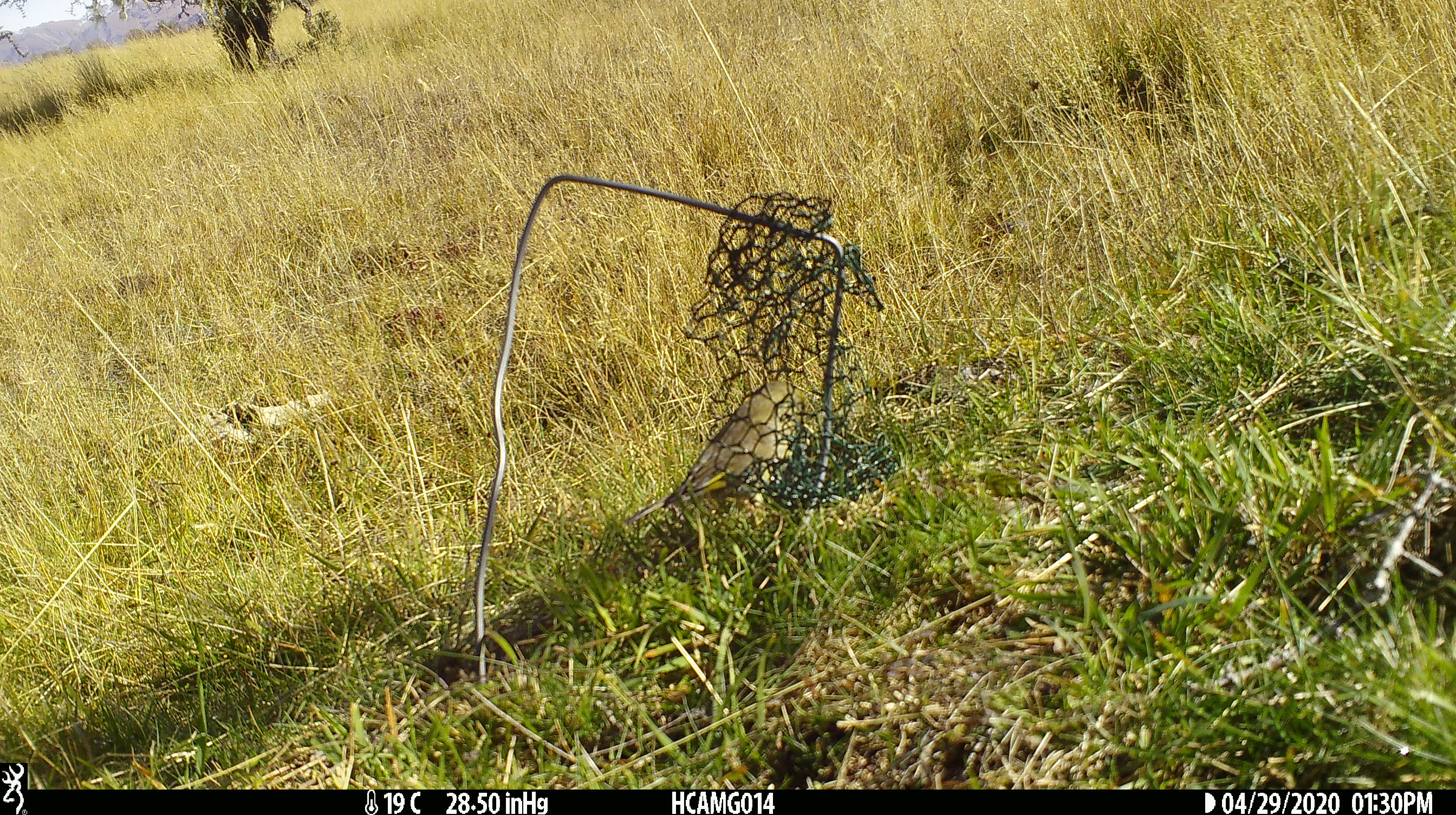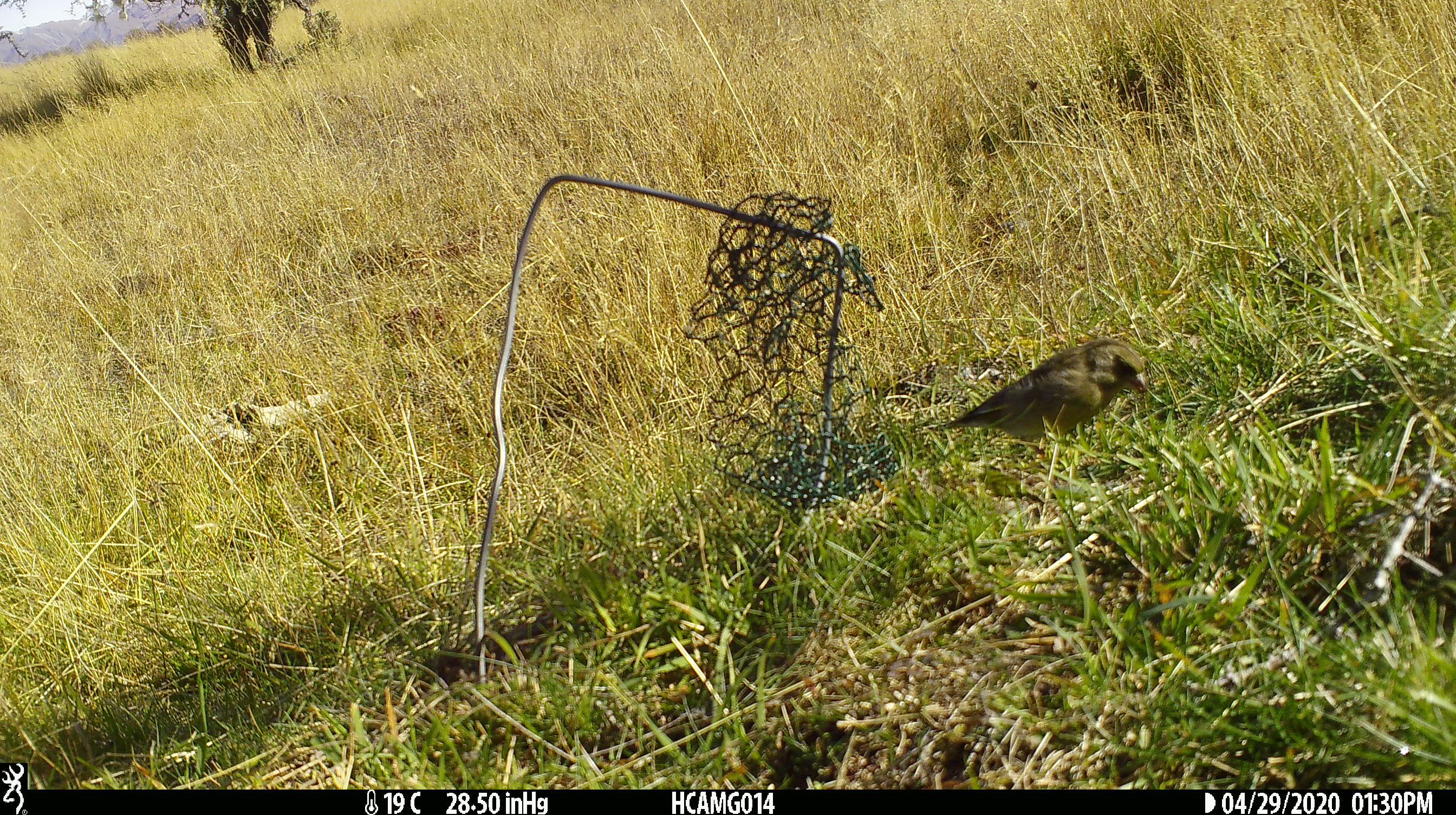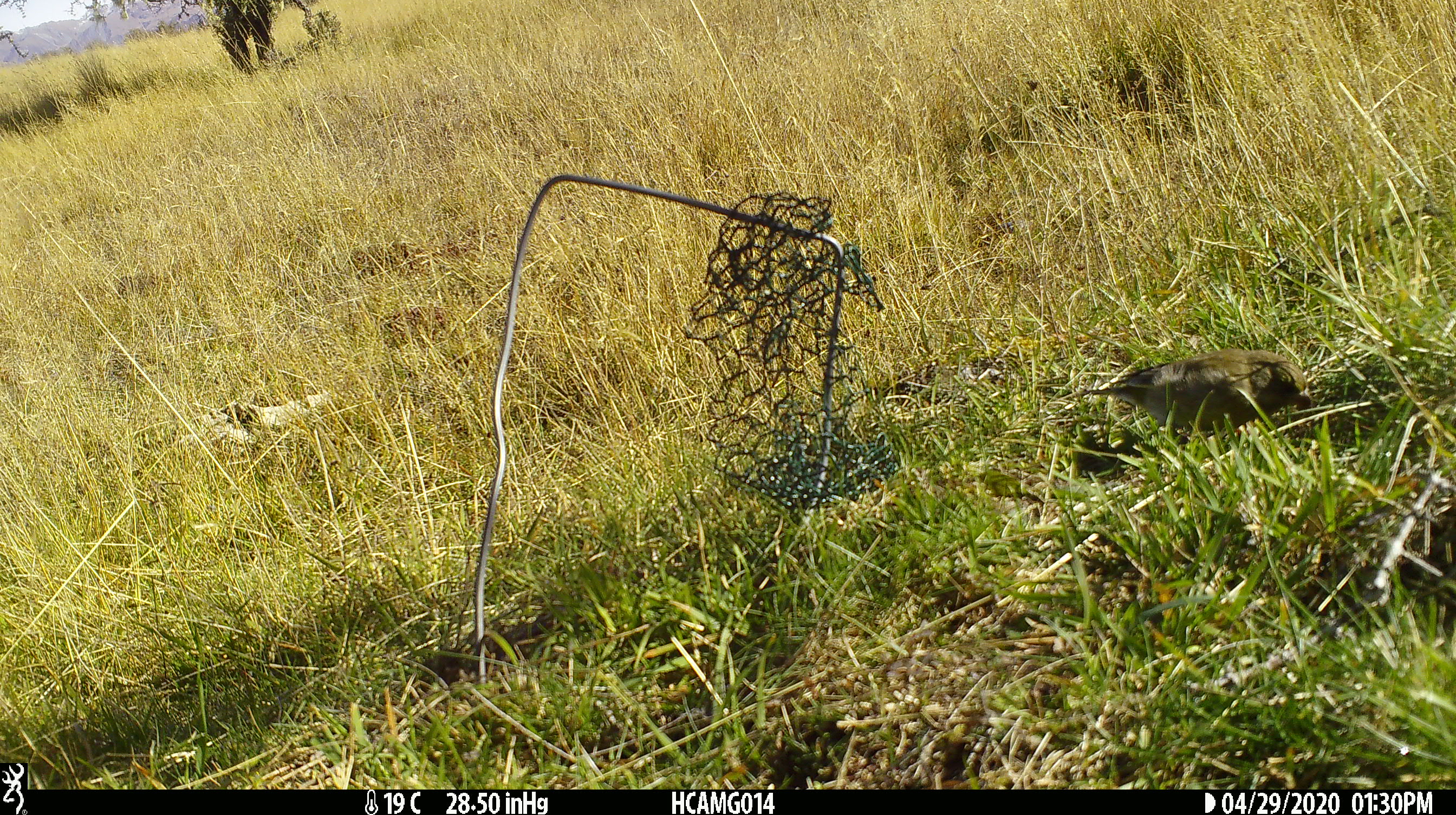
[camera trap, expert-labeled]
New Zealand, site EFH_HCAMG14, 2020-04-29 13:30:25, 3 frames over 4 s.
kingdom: Animalia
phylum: Chordata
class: Aves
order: Passeriformes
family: Fringillidae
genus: Chloris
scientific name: Chloris chloris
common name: greenfinch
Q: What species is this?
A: Greenfinch (Chloris chloris).